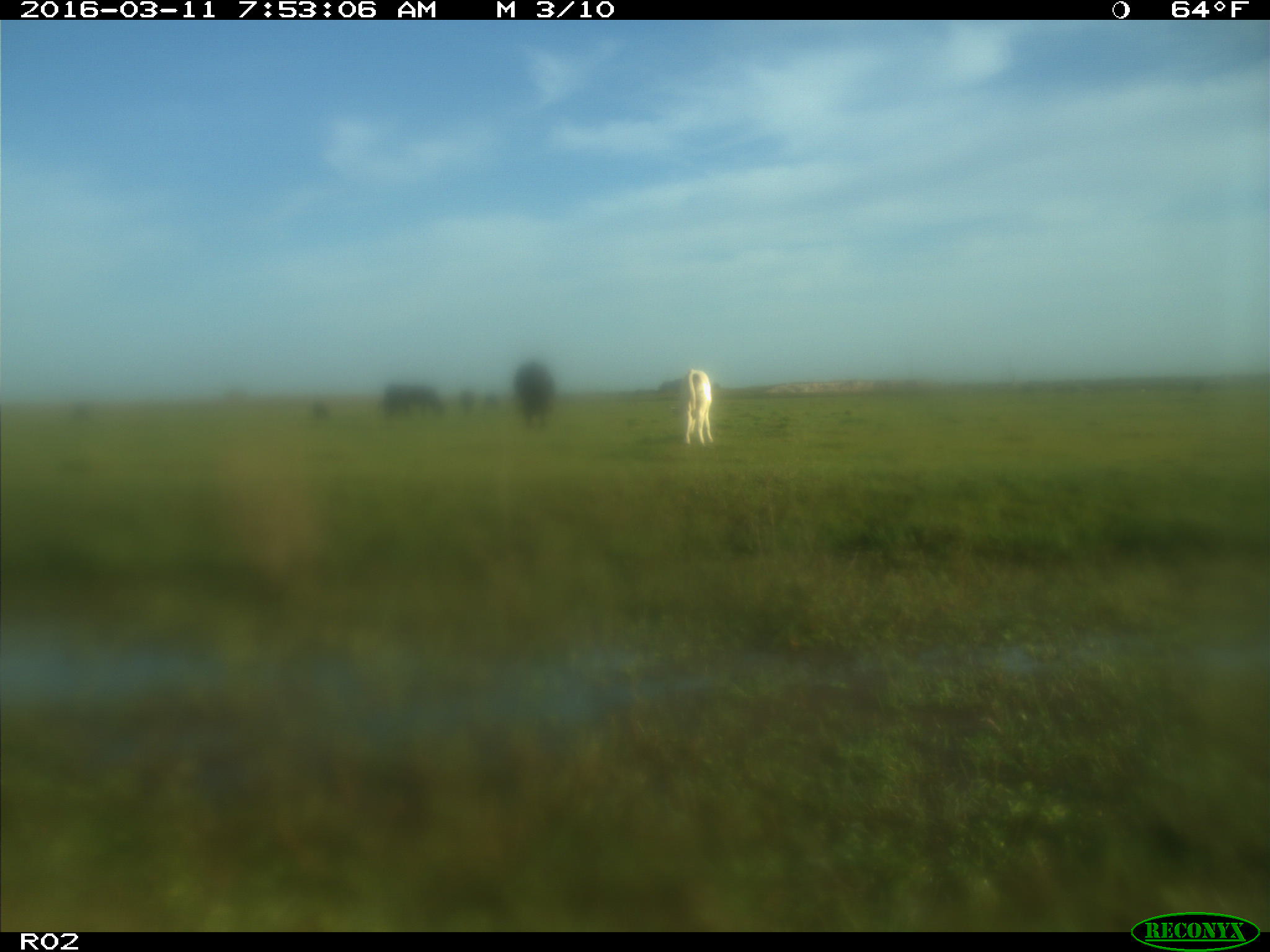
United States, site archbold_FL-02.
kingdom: Animalia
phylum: Chordata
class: Mammalia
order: Artiodactyla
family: Bovidae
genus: Bos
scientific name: Bos taurus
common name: domestic cow